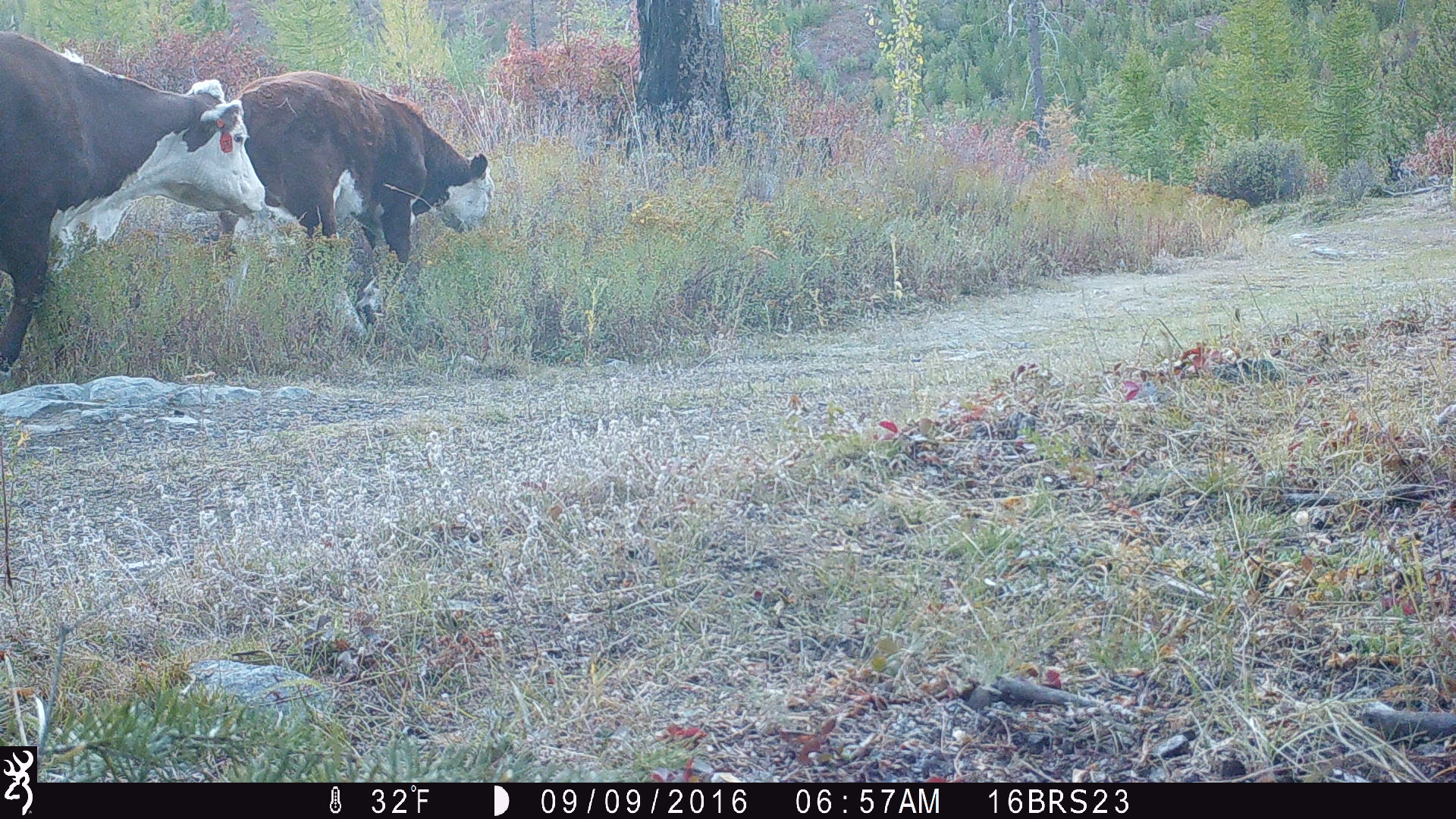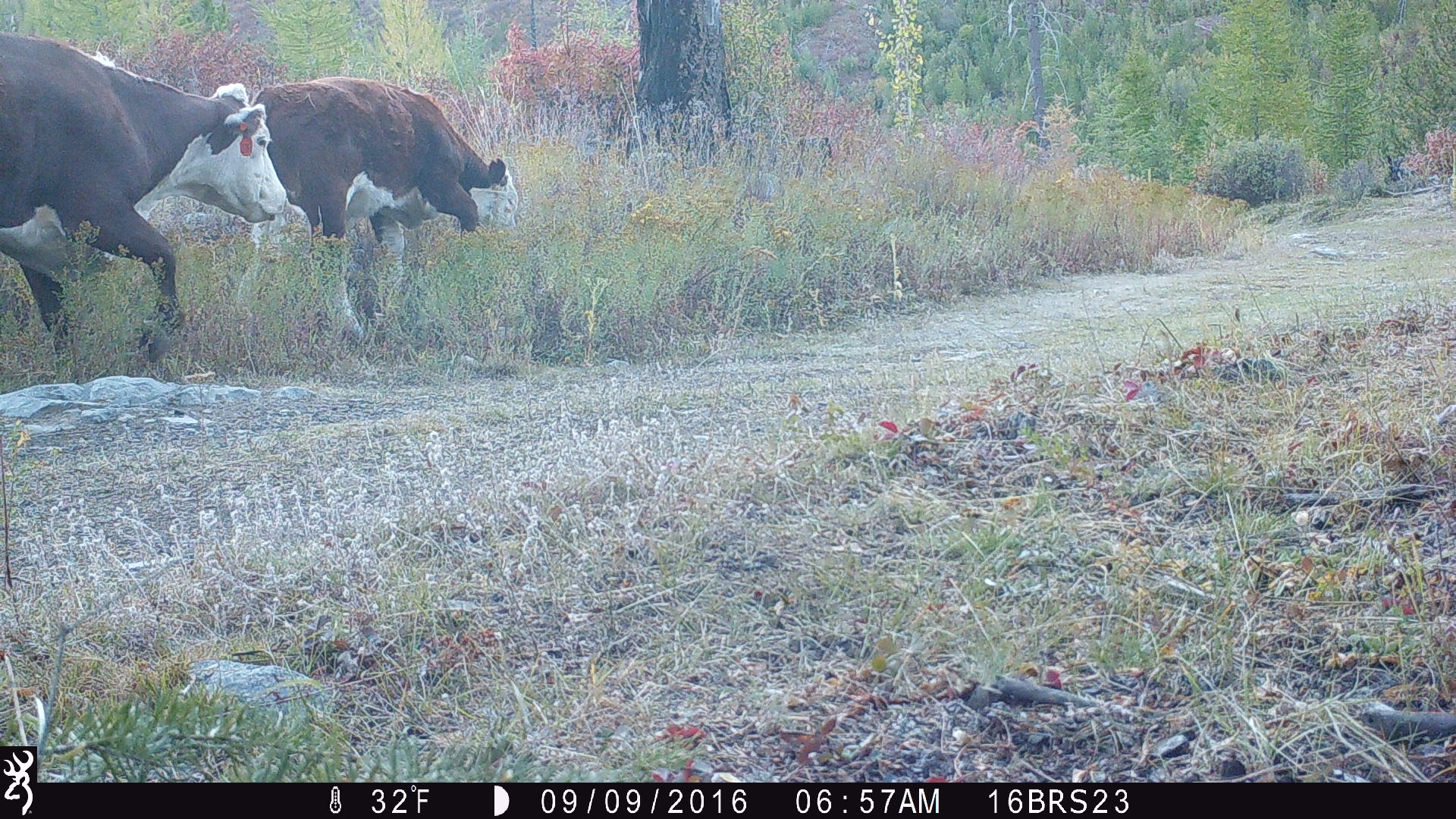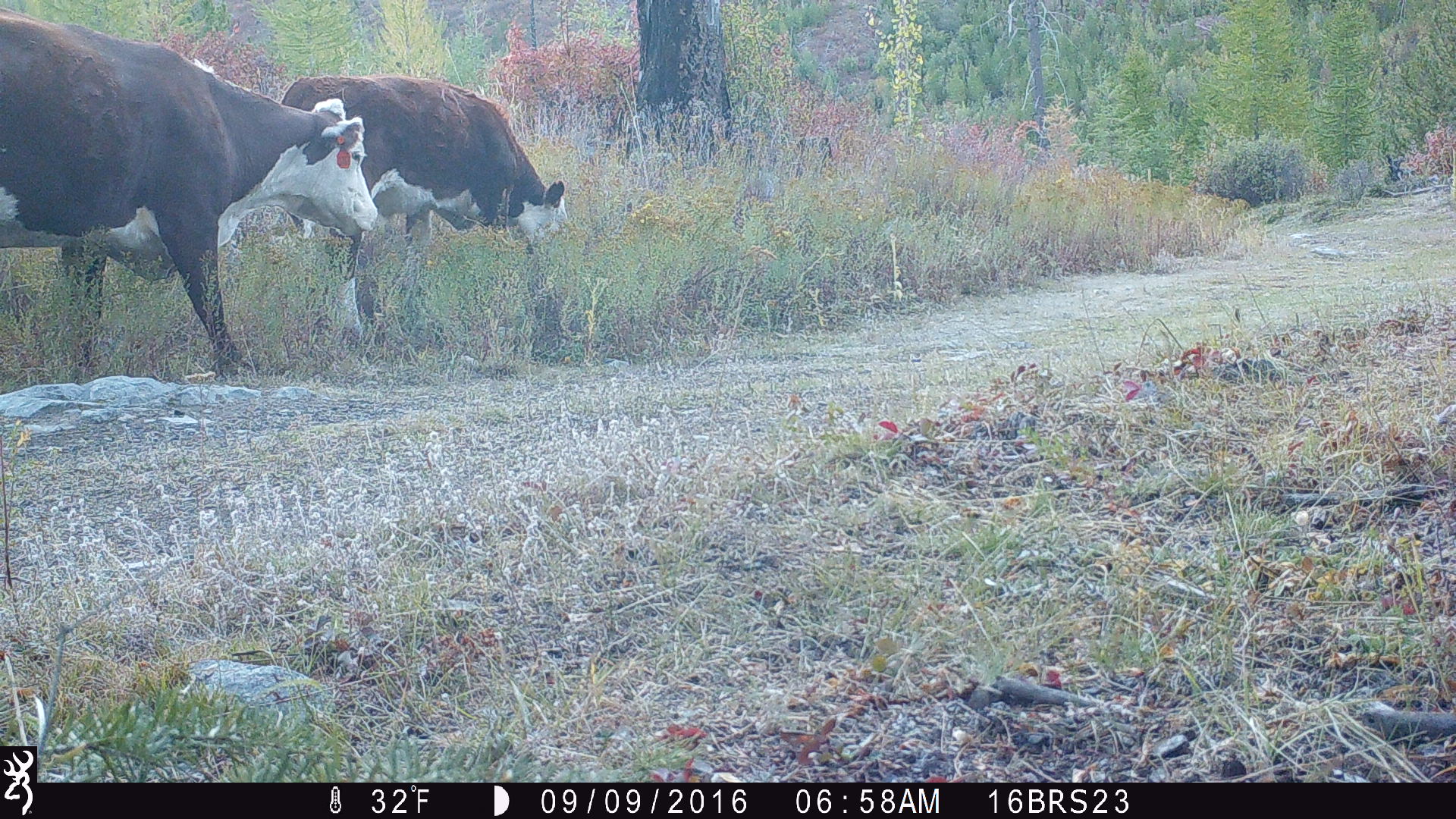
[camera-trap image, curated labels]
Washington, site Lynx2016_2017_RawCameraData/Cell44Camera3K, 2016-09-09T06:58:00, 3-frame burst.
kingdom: Animalia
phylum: Chordata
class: Mammalia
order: Artiodactyla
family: Bovidae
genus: Bos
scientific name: Bos taurus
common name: domestic cattle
Domestic cattle (Bos taurus). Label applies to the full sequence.